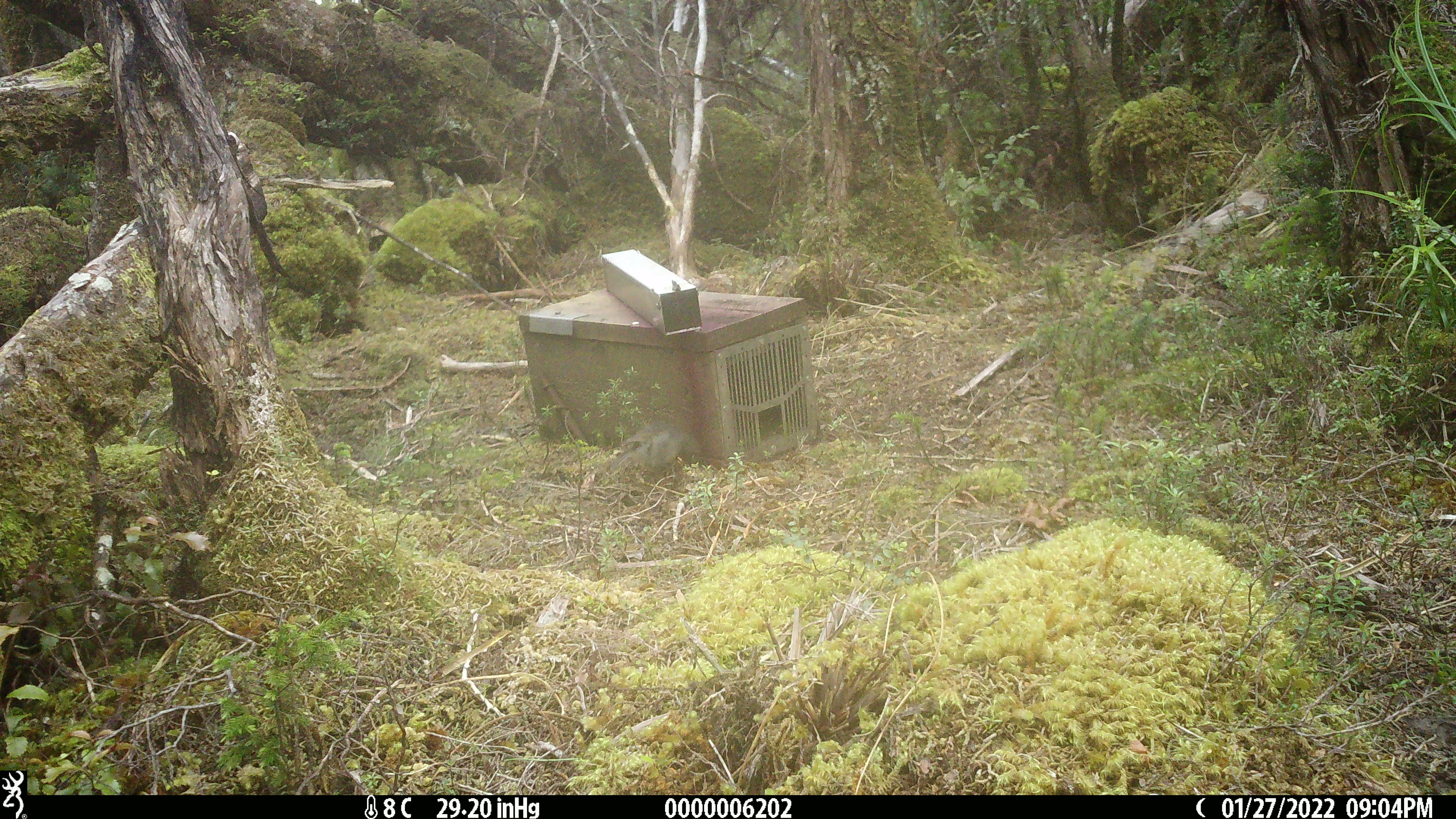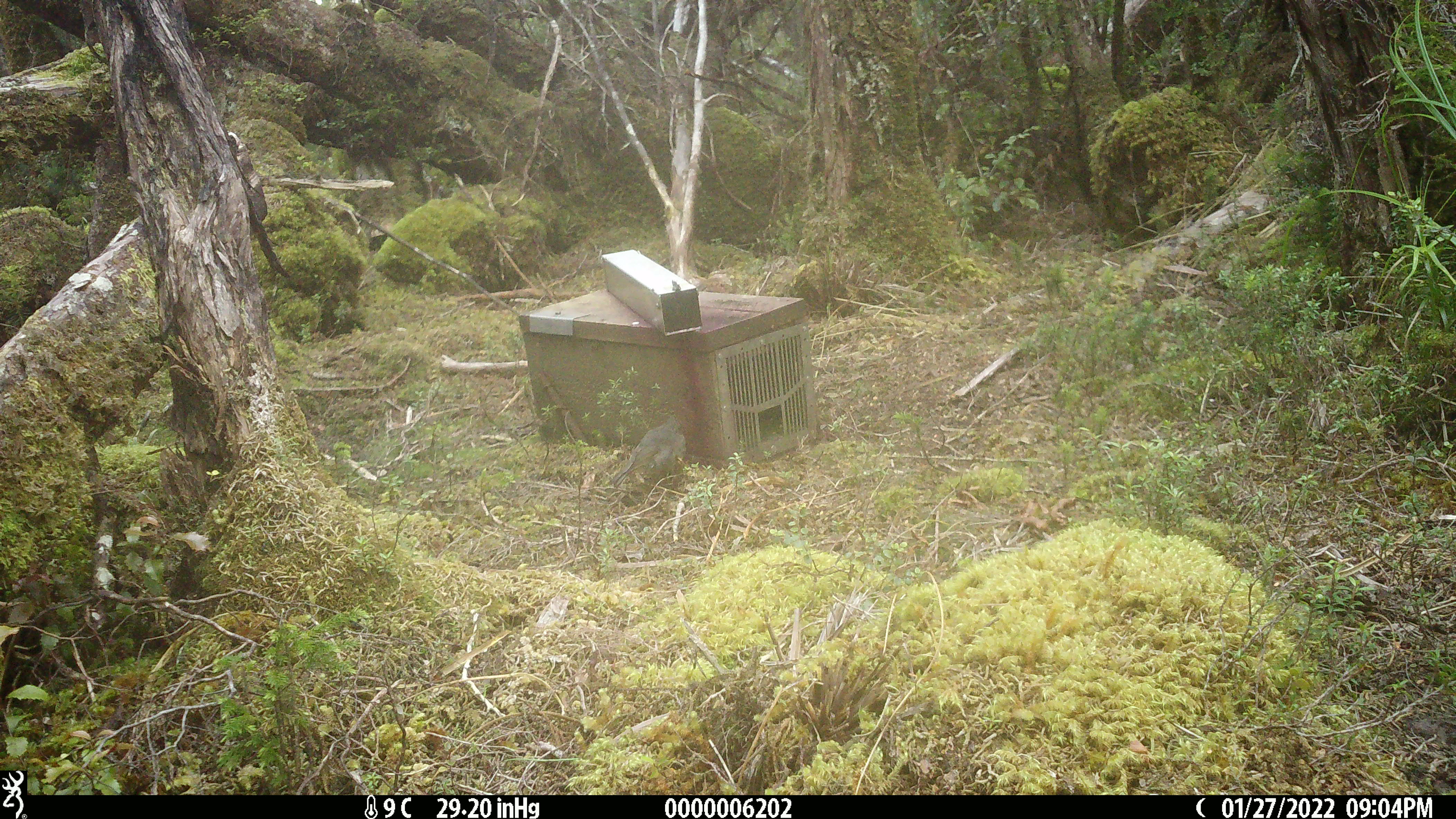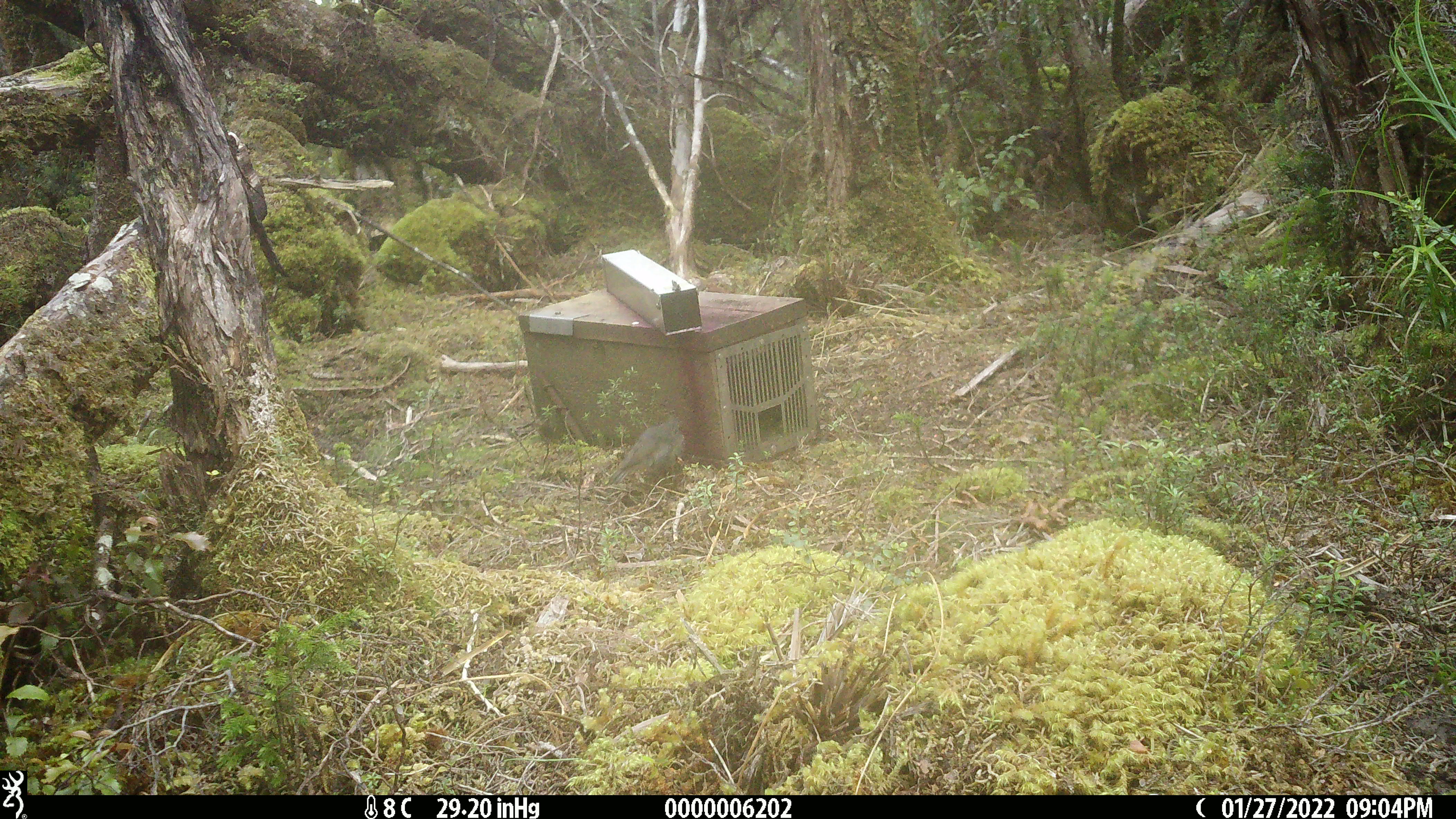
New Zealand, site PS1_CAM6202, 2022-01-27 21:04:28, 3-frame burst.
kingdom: Animalia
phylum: Chordata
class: Aves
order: Passeriformes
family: Petroicidae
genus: Petroica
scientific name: Petroica australis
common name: new zealand robin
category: robin